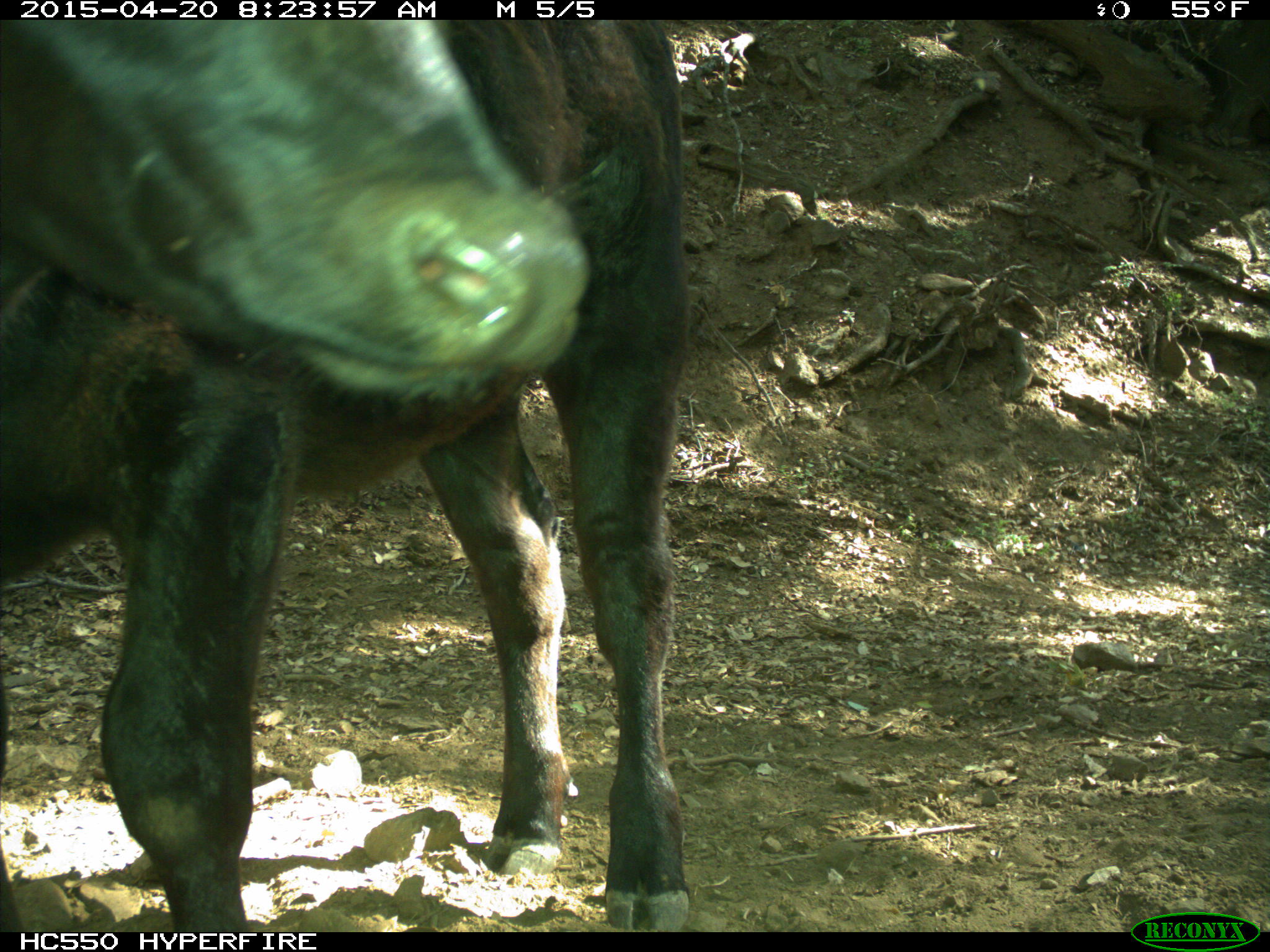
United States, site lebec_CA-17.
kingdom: Animalia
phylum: Chordata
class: Mammalia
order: Artiodactyla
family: Bovidae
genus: Bos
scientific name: Bos taurus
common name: domestic cow